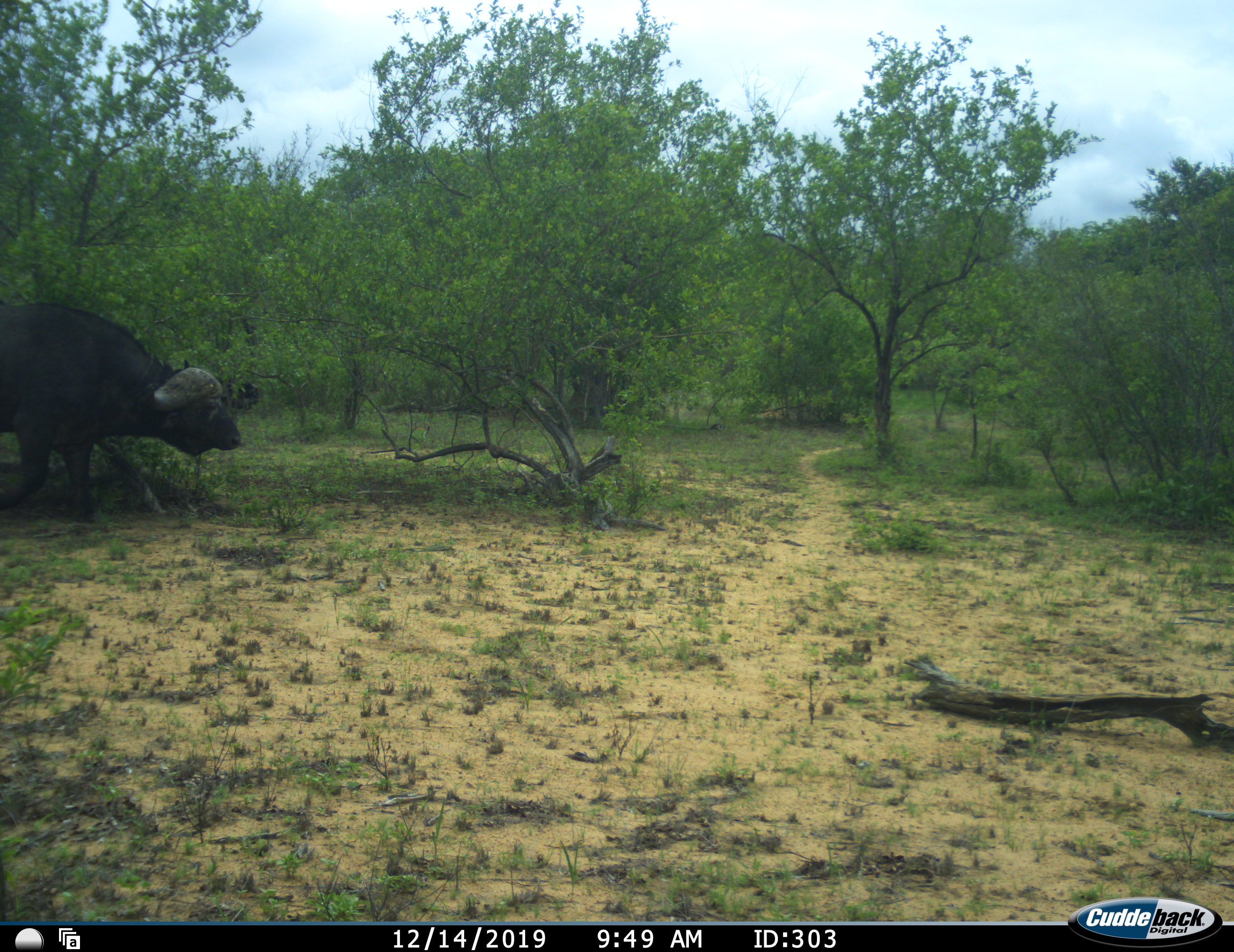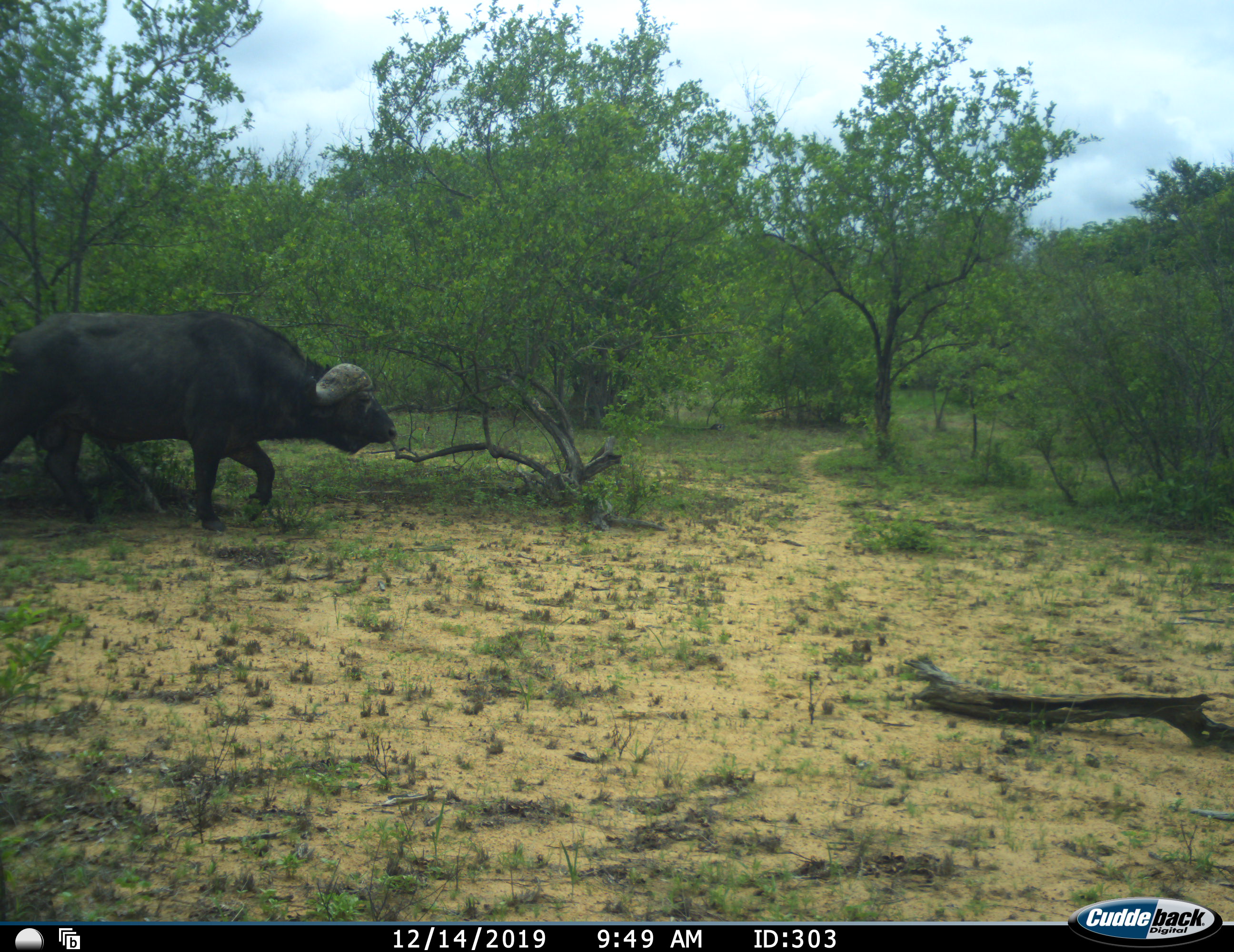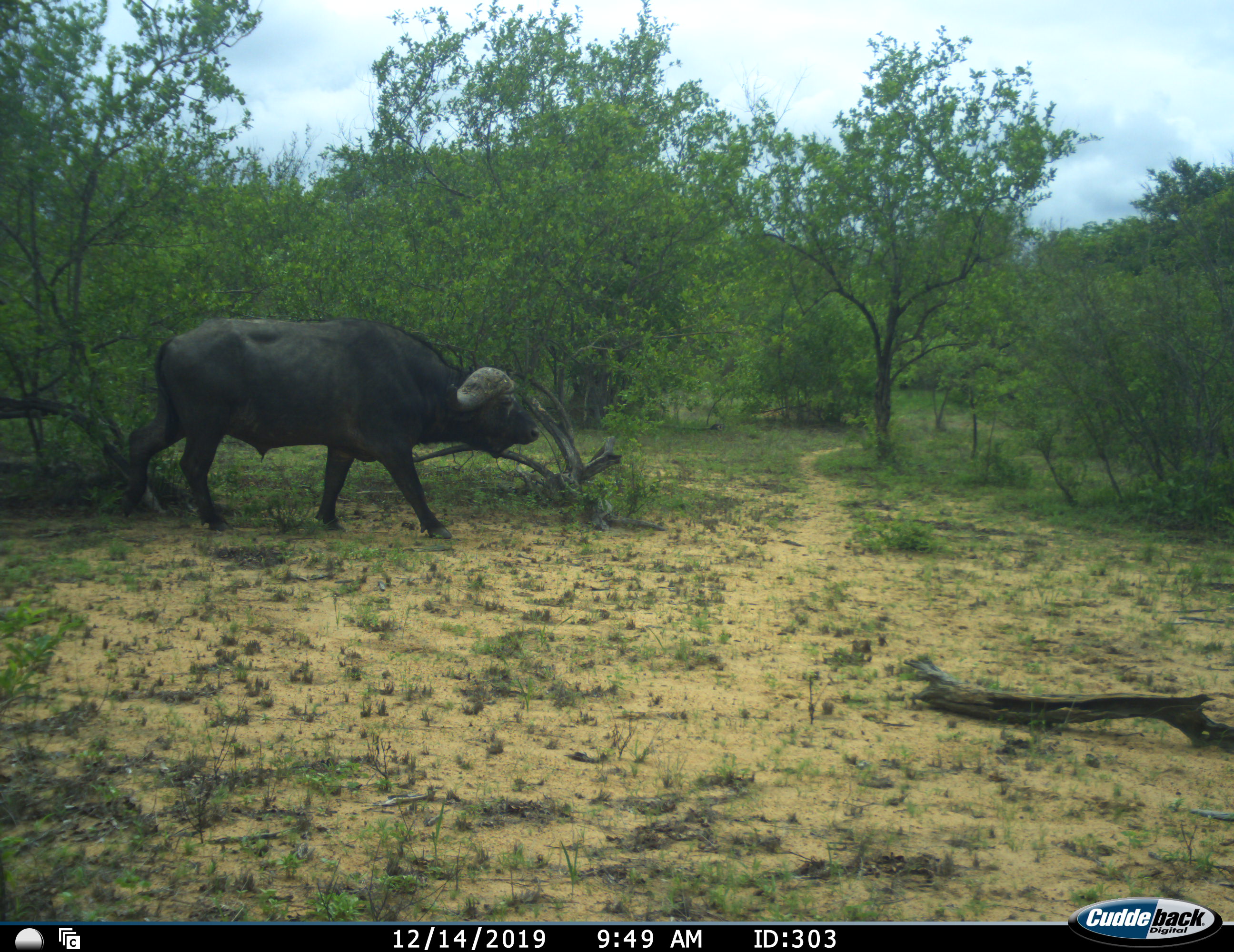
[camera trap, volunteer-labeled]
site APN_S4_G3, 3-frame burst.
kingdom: Animalia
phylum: Chordata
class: Mammalia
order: Artiodactyla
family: Bovidae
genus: Syncerus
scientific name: Syncerus caffer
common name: african buffalo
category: buffalo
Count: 1.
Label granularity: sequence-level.